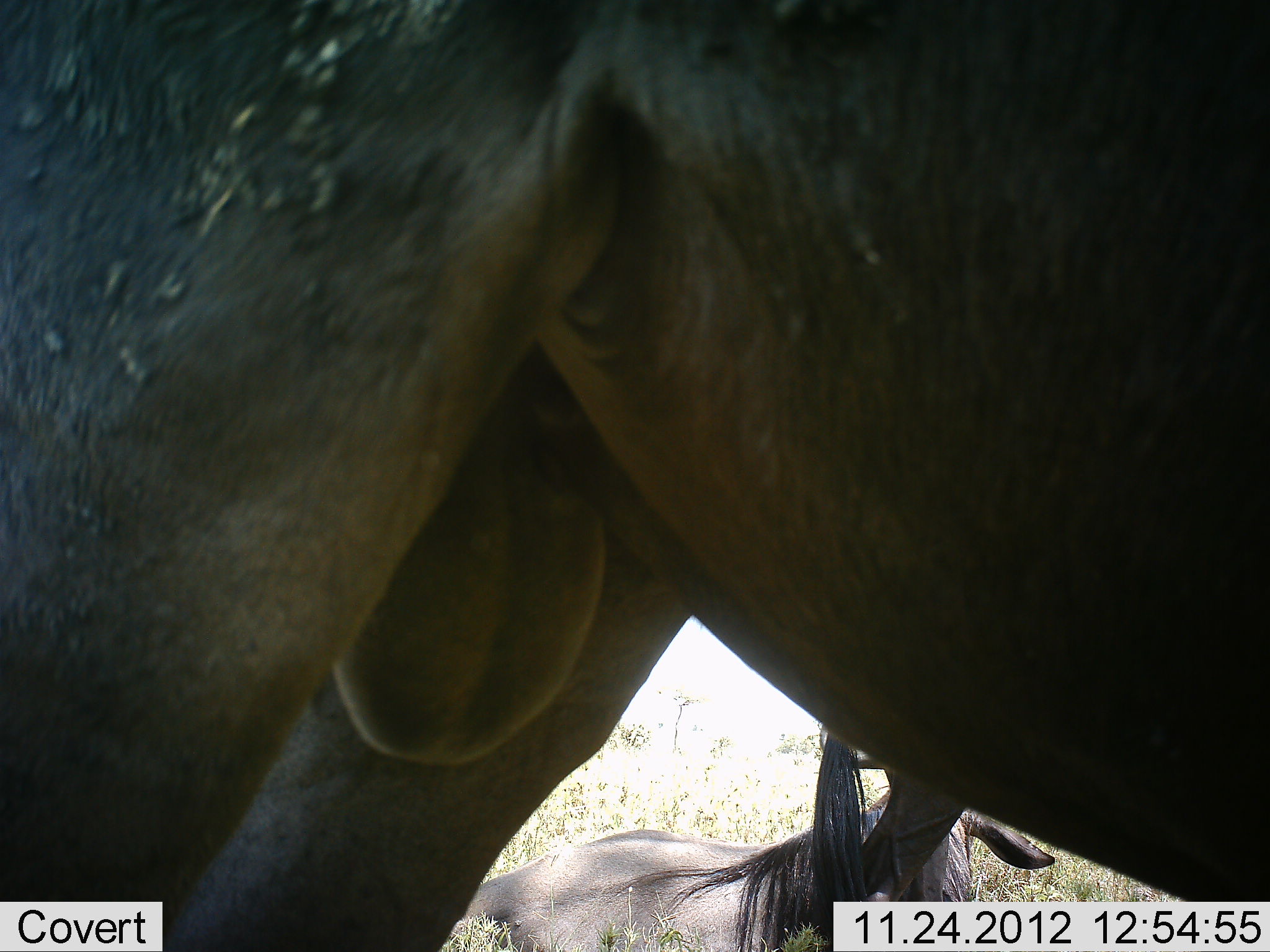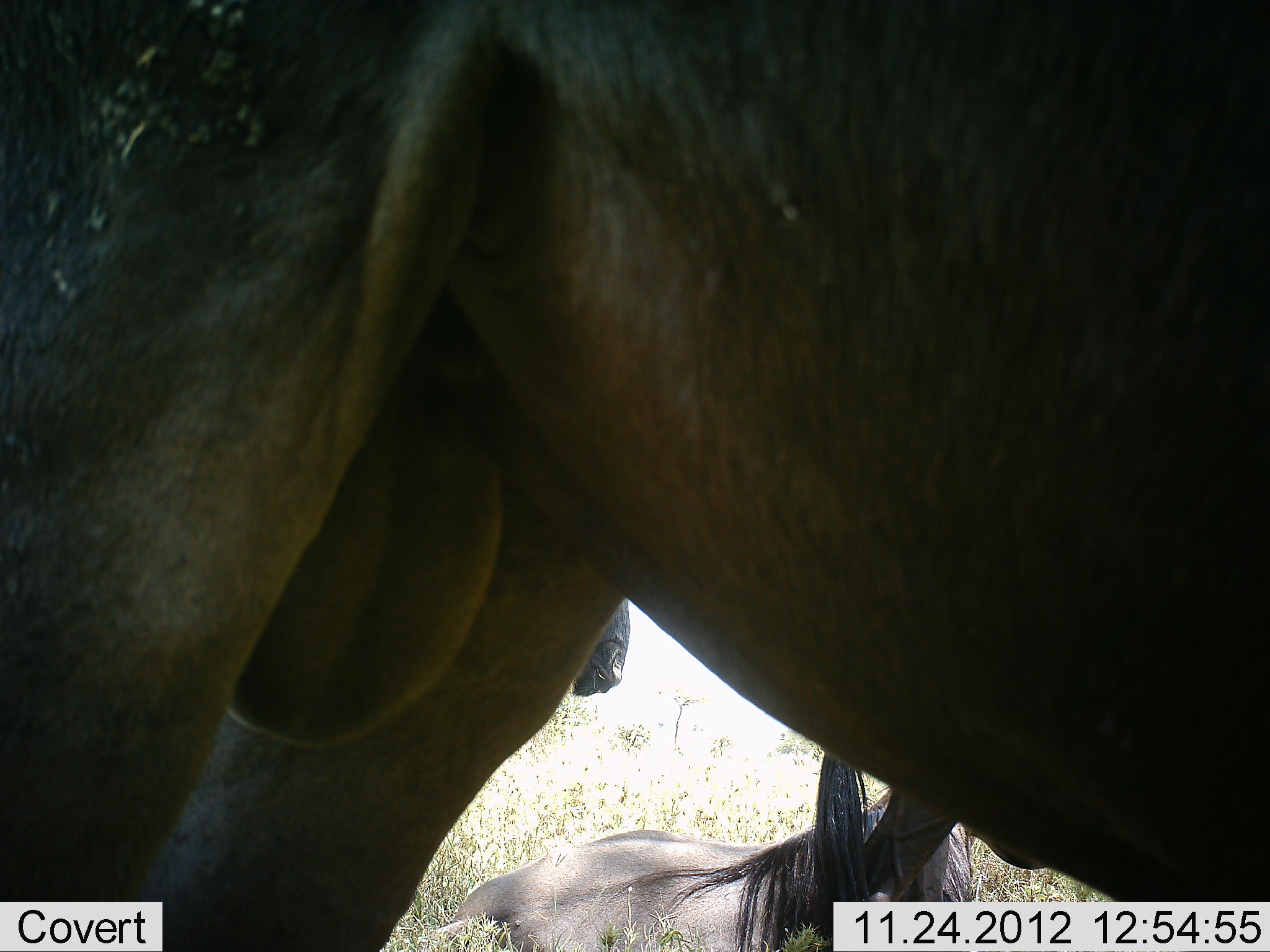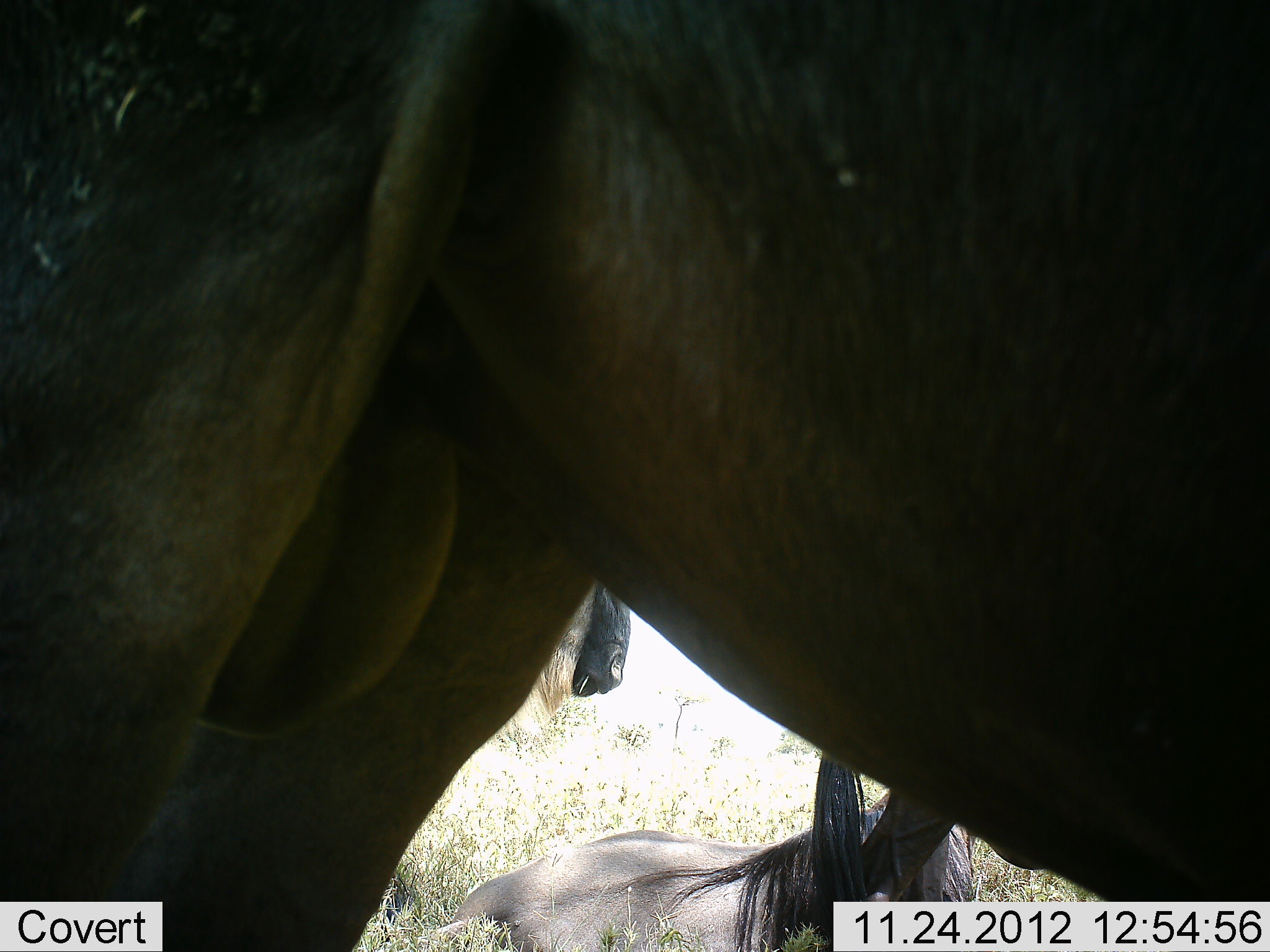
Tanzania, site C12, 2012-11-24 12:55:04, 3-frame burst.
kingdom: Animalia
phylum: Chordata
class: Mammalia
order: Artiodactyla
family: Bovidae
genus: Connochaetes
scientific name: Connochaetes taurinus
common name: blue wildebeest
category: wildebeest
Wildebeest (blue wildebeest) (Connochaetes taurinus), count 3. Behavior (volunteer vote fractions): standing 80%, resting 80%, moving 0%, interacting 0%. Young present (vote fraction): 20%. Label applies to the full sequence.